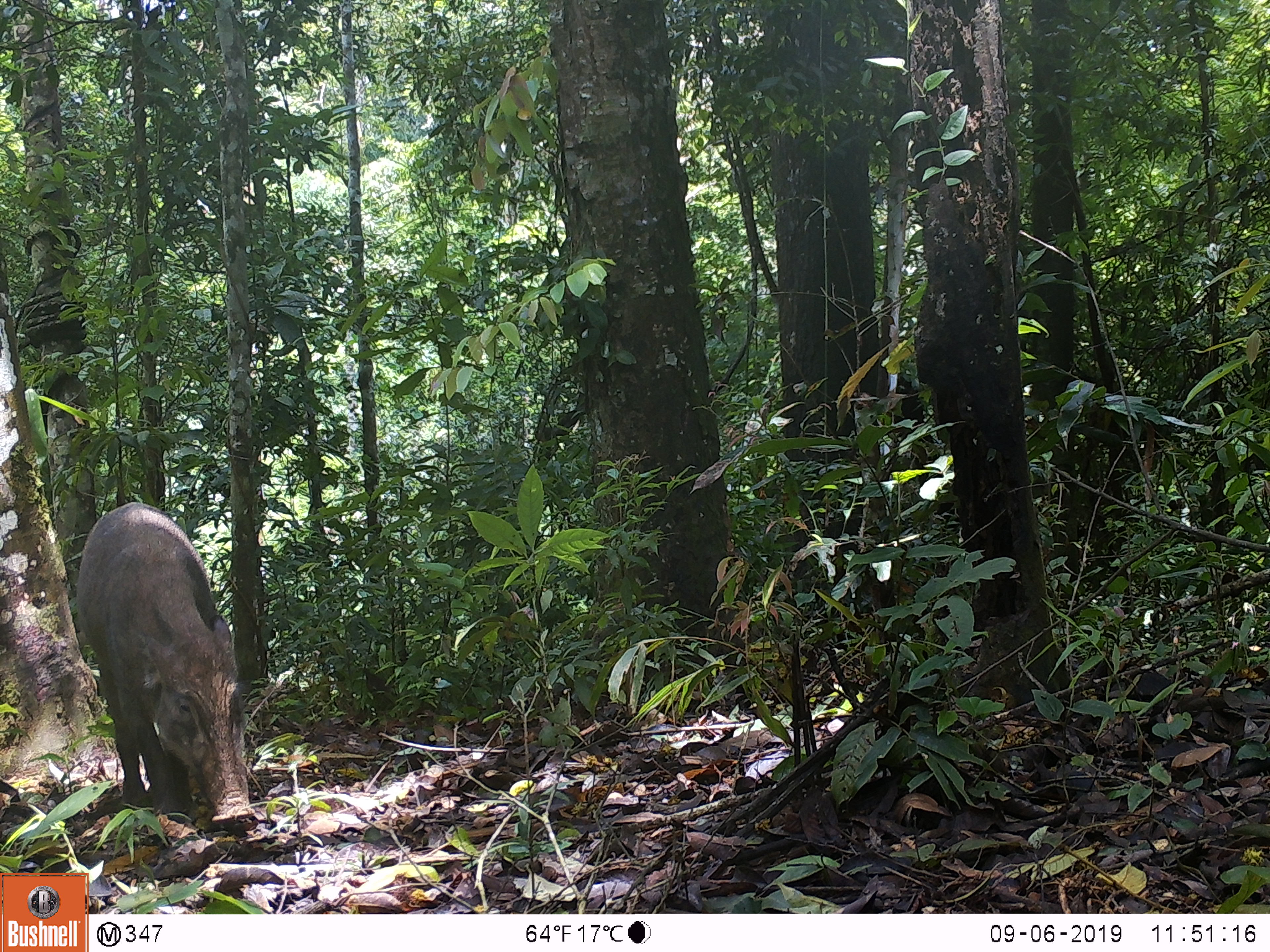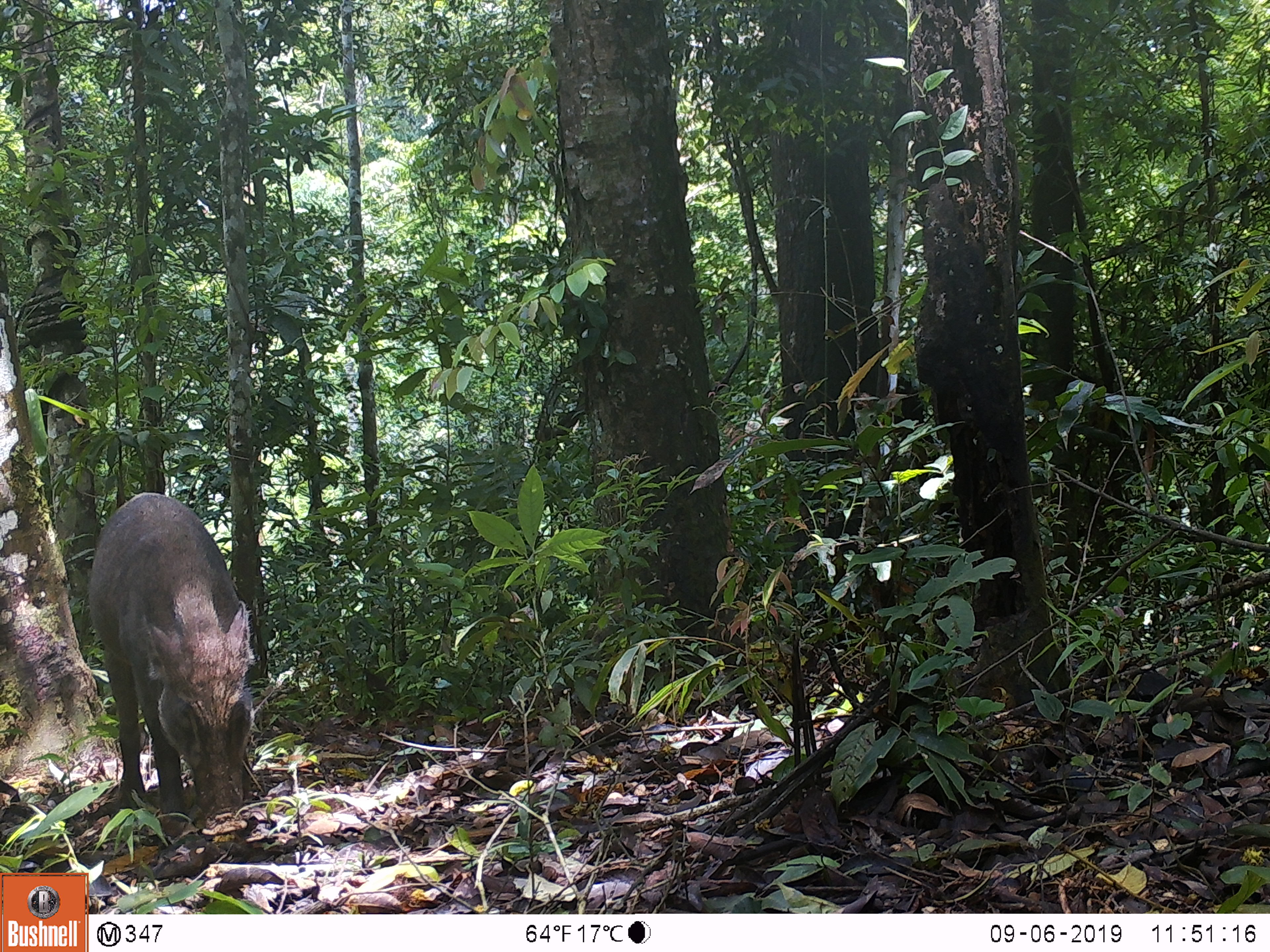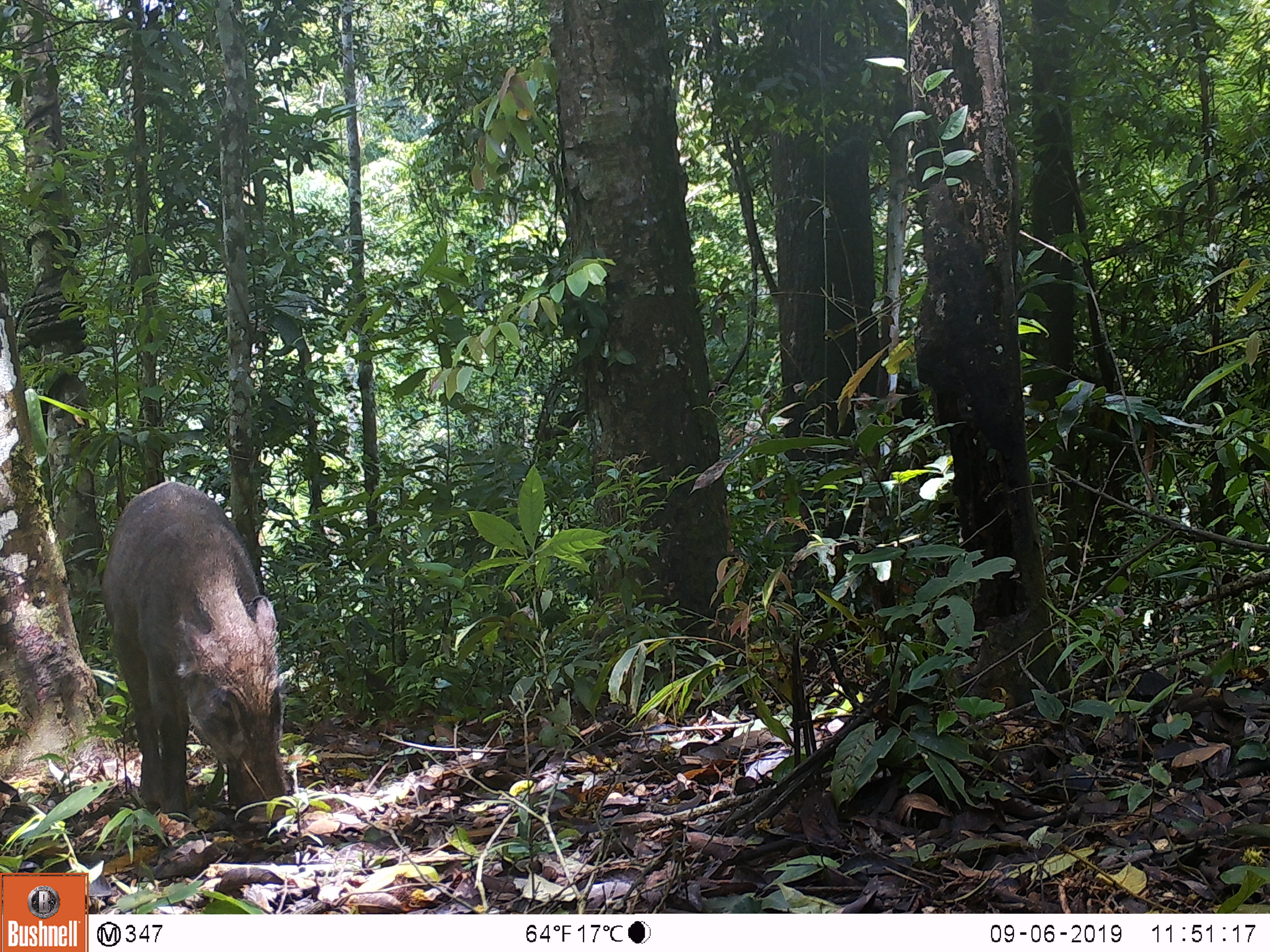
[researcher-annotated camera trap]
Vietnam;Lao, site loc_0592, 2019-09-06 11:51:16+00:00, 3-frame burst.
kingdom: Animalia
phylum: Chordata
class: Mammalia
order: Artiodactyla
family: Suidae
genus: Sus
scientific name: Sus scrofa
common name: eurasian wild pig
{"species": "eurasian wild pig (Sus scrofa)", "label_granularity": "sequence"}